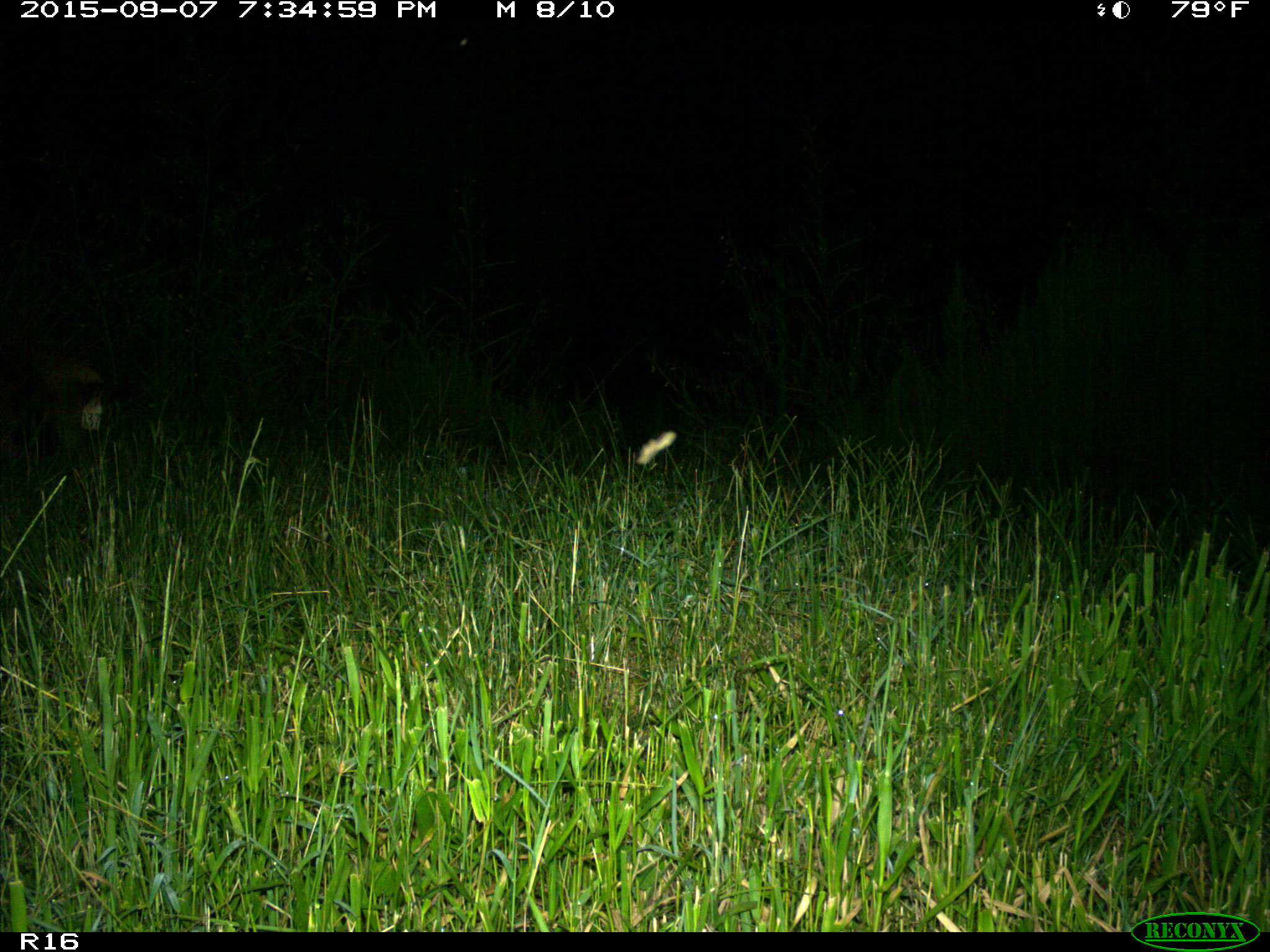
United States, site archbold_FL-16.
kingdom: Animalia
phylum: Chordata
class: Mammalia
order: Artiodactyla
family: Suidae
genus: Sus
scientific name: Sus scrofa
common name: wild boar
Sus scrofa (wild boar).